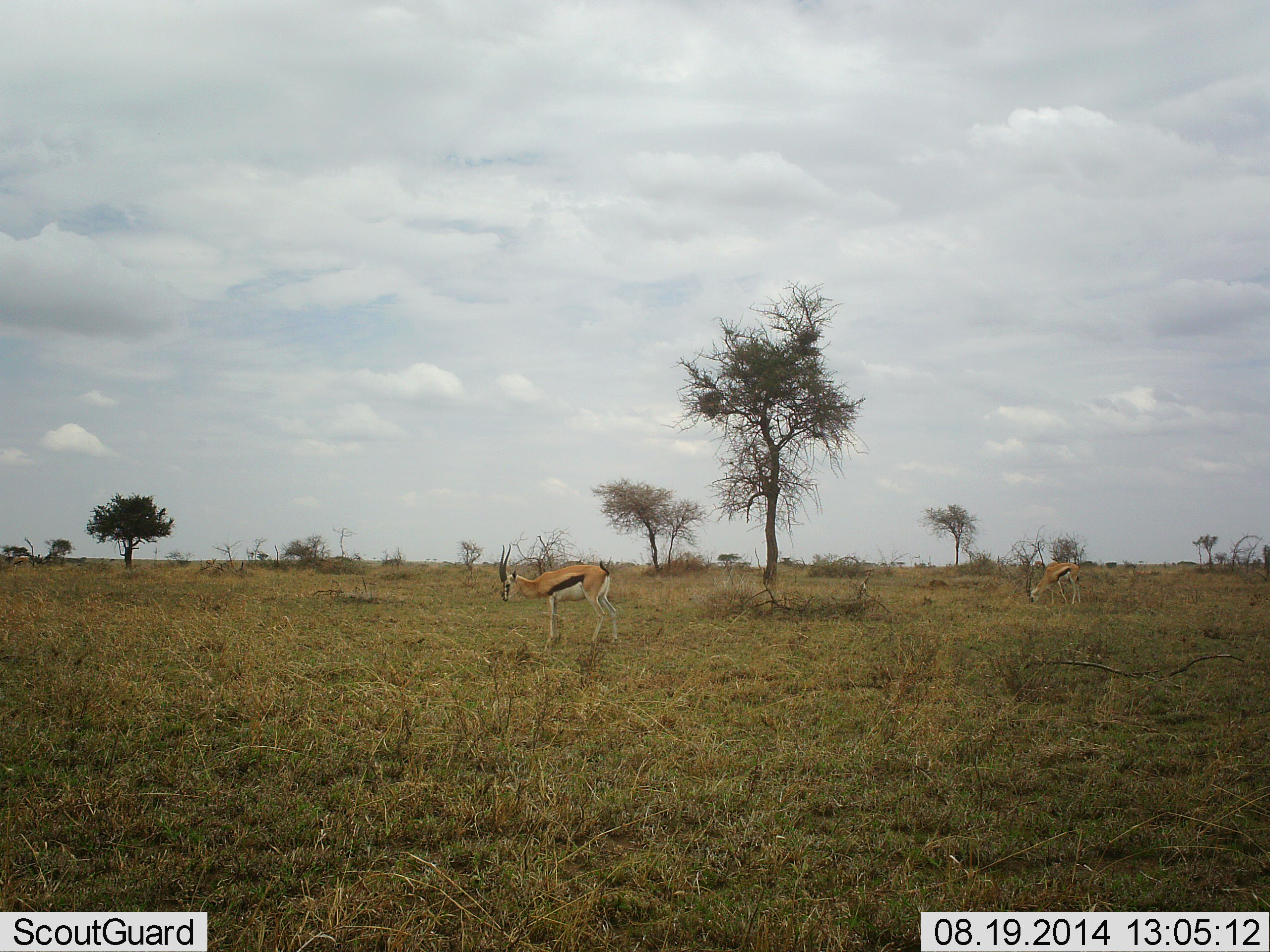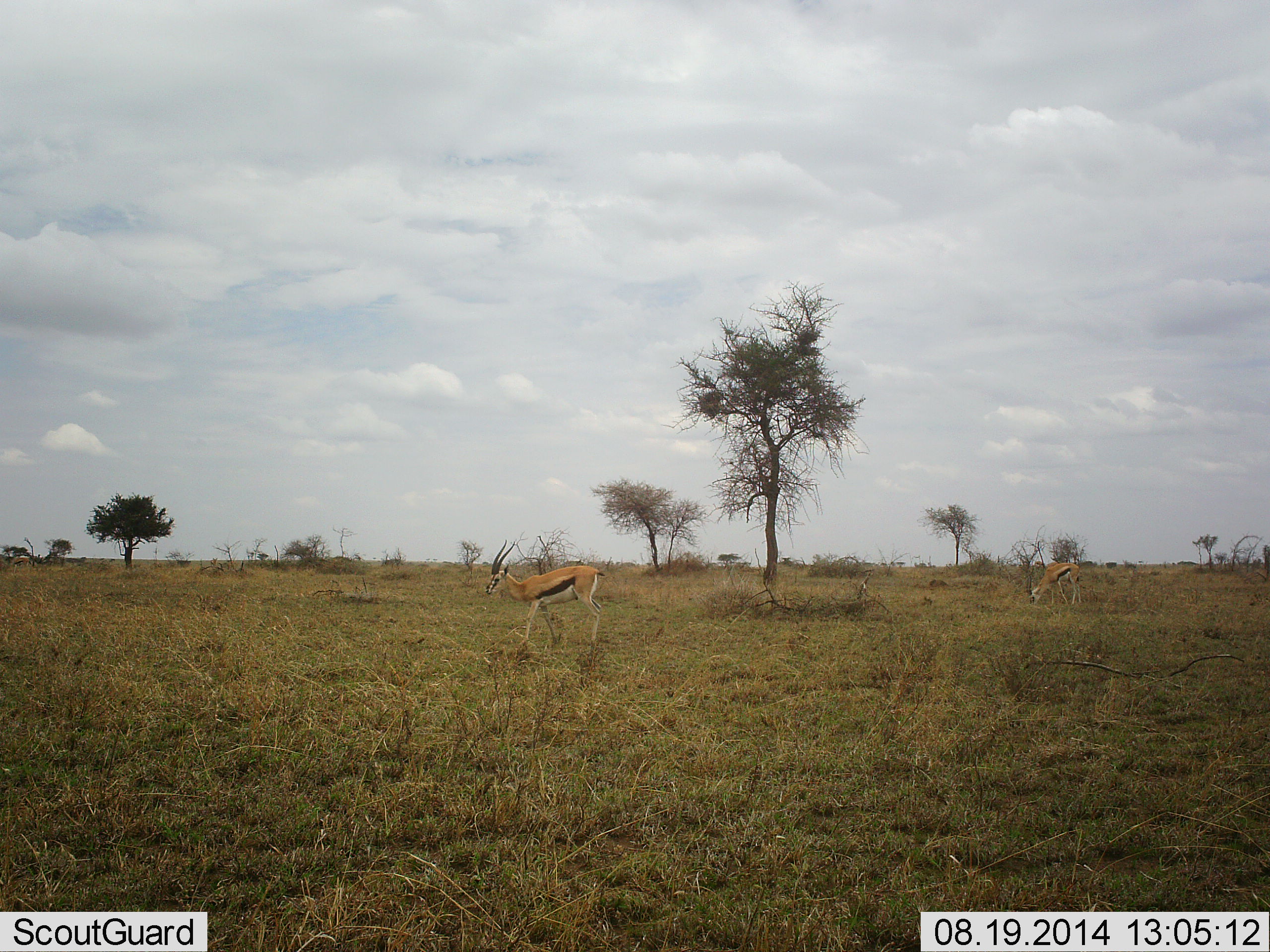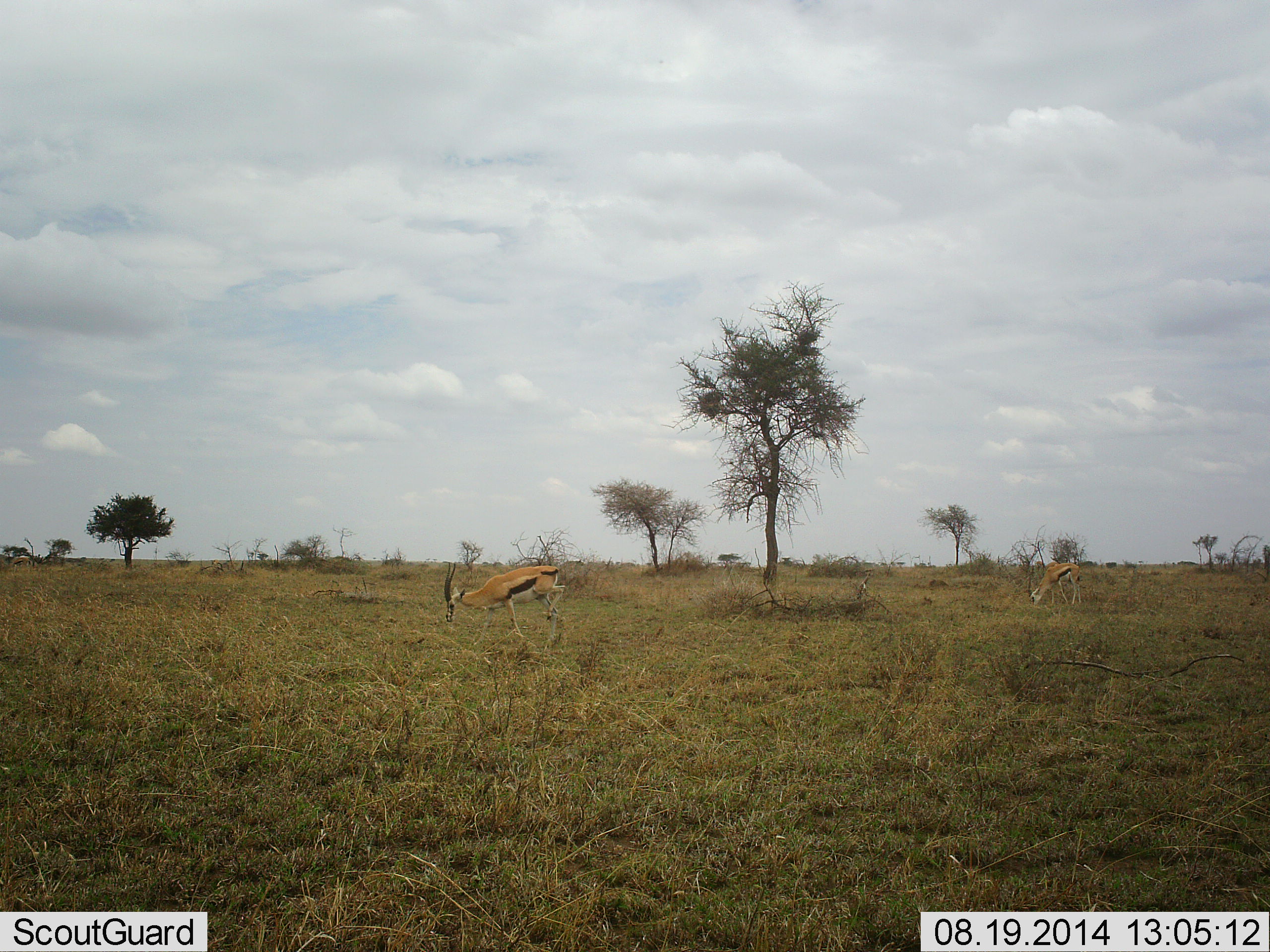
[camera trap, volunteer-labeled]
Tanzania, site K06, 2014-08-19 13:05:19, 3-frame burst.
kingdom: Animalia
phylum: Chordata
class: Mammalia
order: Artiodactyla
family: Bovidae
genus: Eudorcas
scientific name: Eudorcas thomsonii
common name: thomson's gazelle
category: gazellethomsons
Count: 2.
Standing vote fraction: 30%.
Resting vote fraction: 0%.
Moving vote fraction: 30%.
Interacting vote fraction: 0%.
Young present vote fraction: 0%.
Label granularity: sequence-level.